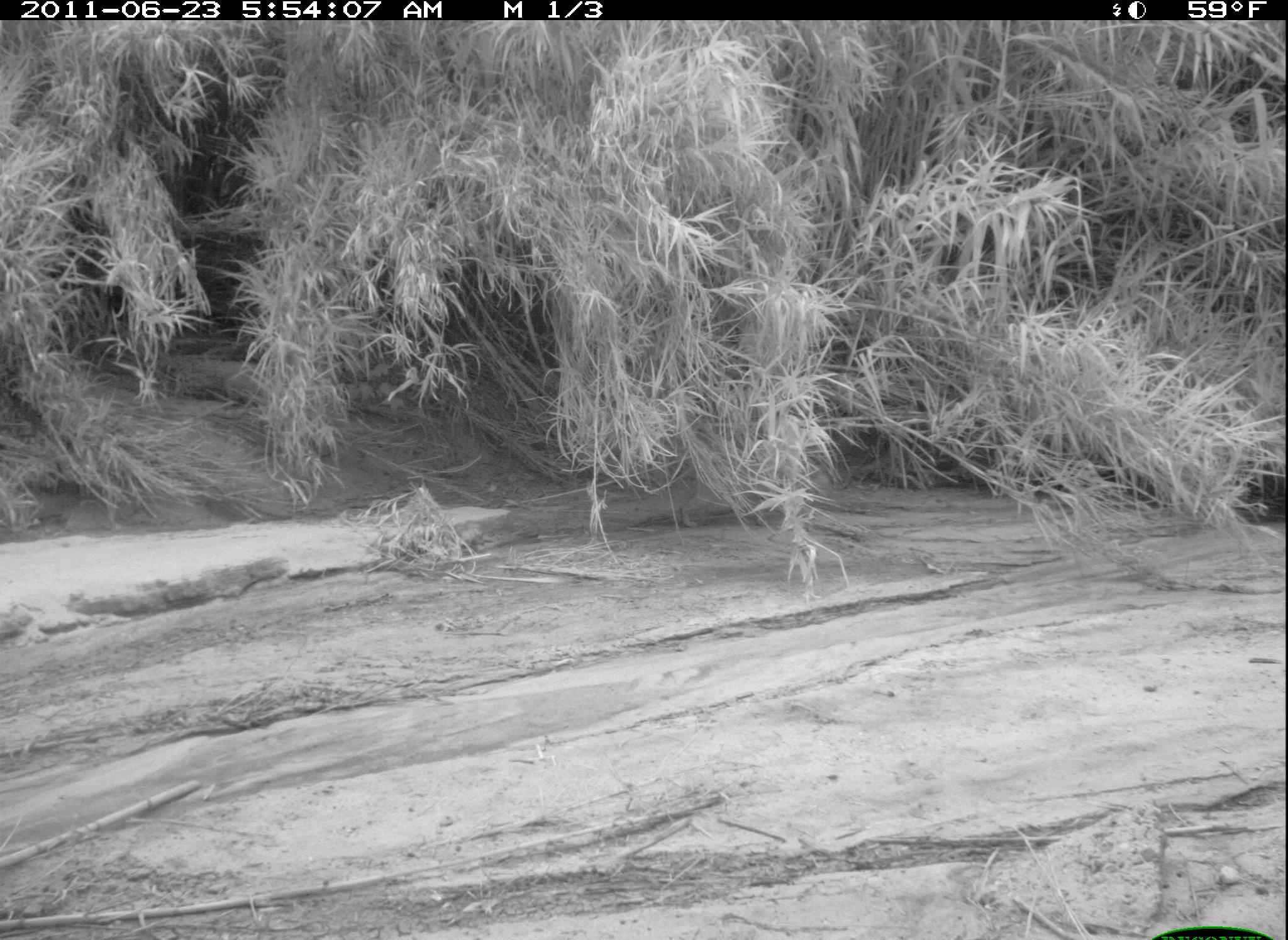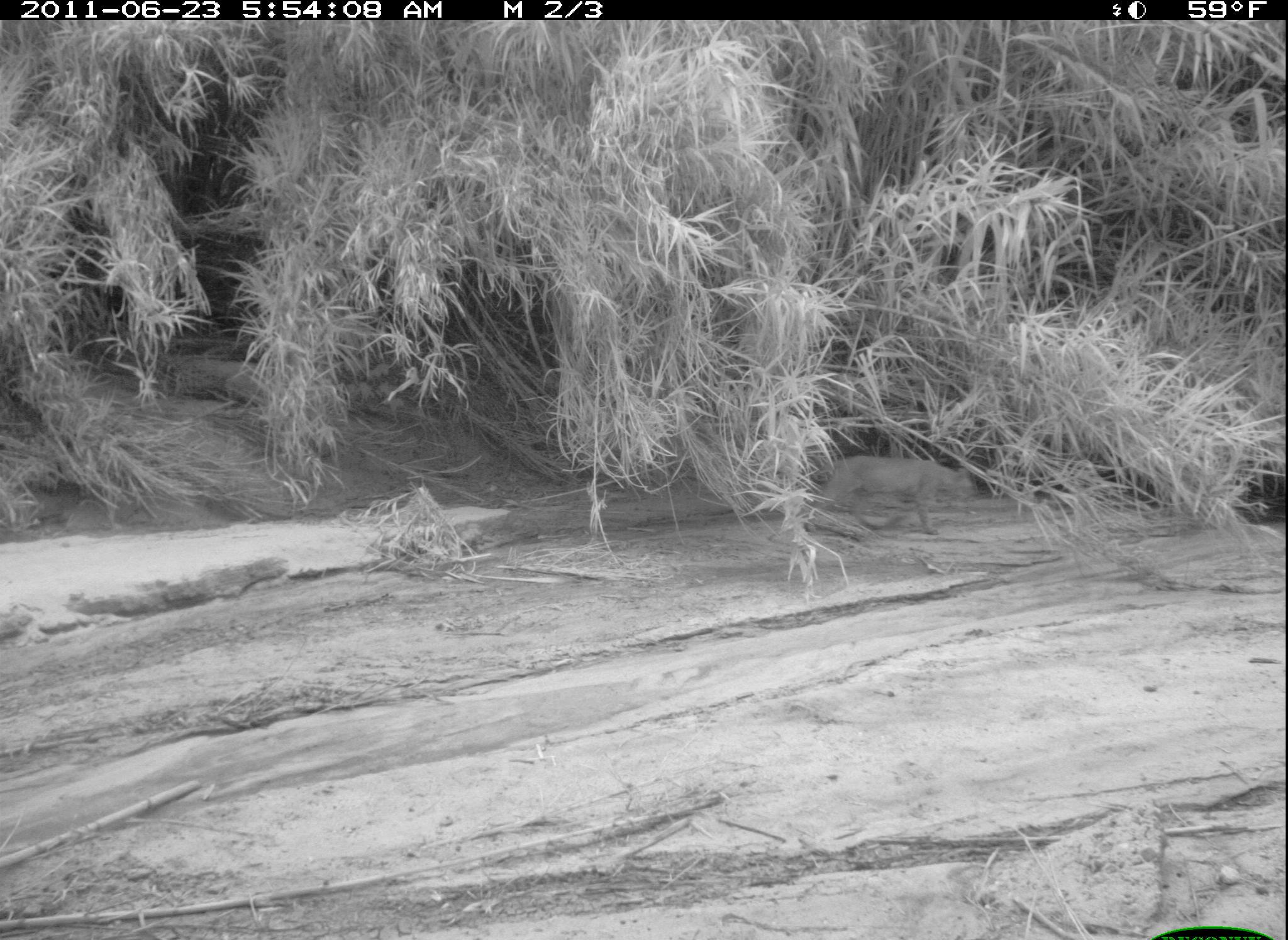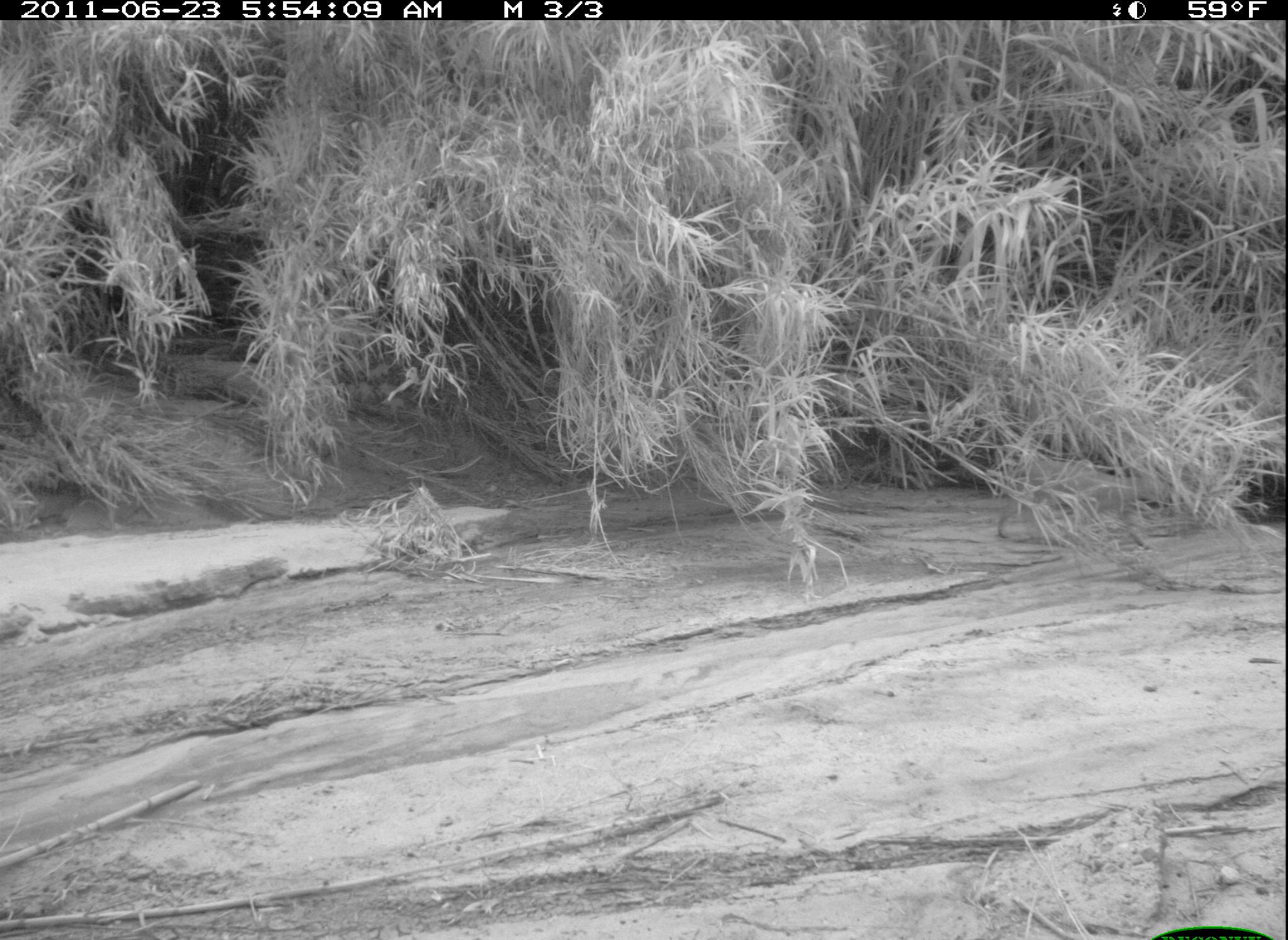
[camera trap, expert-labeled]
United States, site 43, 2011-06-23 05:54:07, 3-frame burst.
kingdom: Animalia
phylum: Chordata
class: Mammalia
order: Carnivora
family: Felidae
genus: Lynx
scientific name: Lynx rufus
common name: bobcat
Bobcat (Lynx rufus).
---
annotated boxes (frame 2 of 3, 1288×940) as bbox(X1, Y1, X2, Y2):
bobcat: bbox(799, 446, 989, 551)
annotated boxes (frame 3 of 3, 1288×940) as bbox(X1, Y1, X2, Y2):
bobcat: bbox(984, 446, 1175, 577)